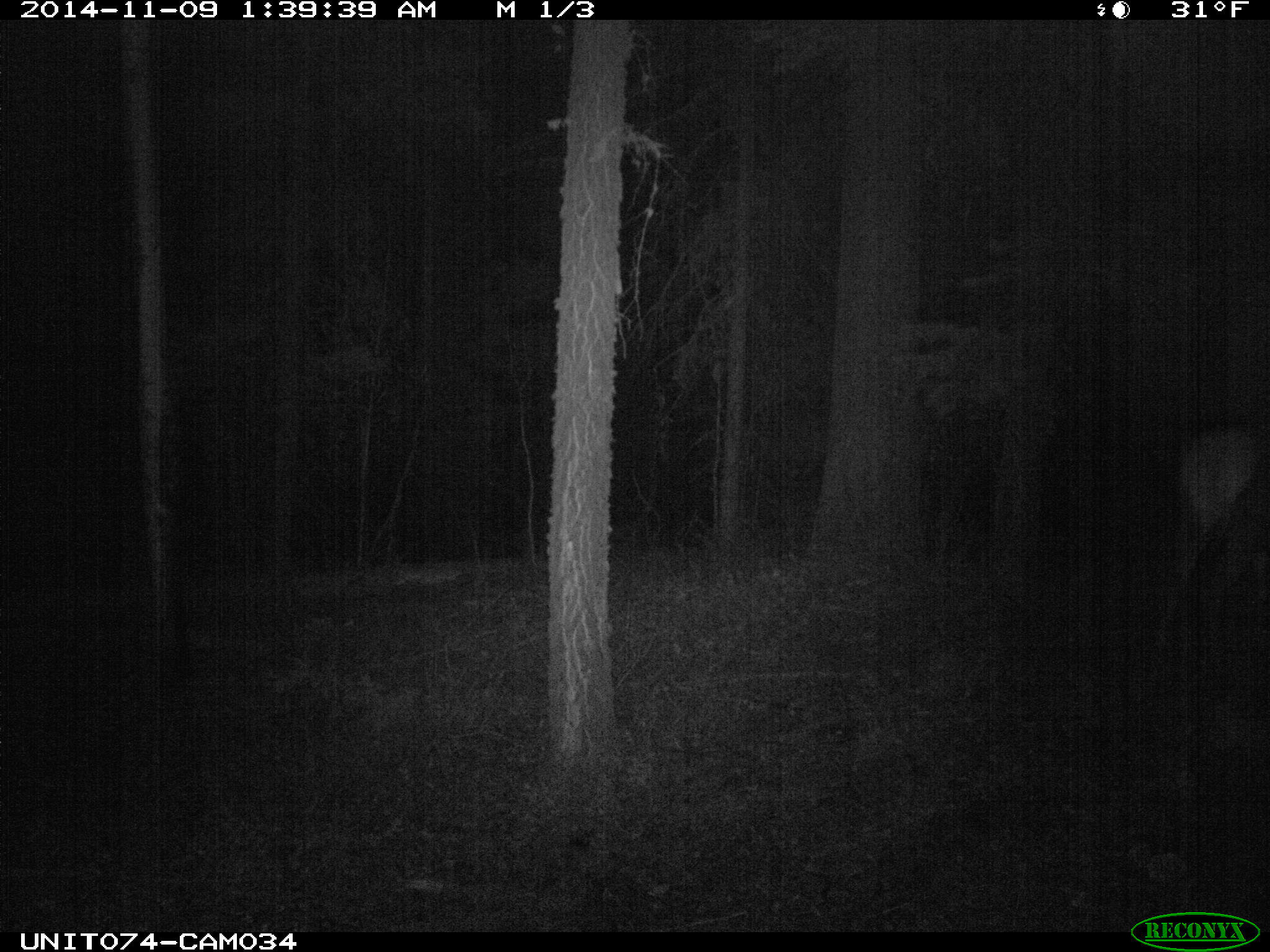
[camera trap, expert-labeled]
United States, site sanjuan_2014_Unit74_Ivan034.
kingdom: Animalia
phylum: Chordata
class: Mammalia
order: Artiodactyla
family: Cervidae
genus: Cervus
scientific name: Cervus elaphus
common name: red deer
Cervus elaphus (red deer).